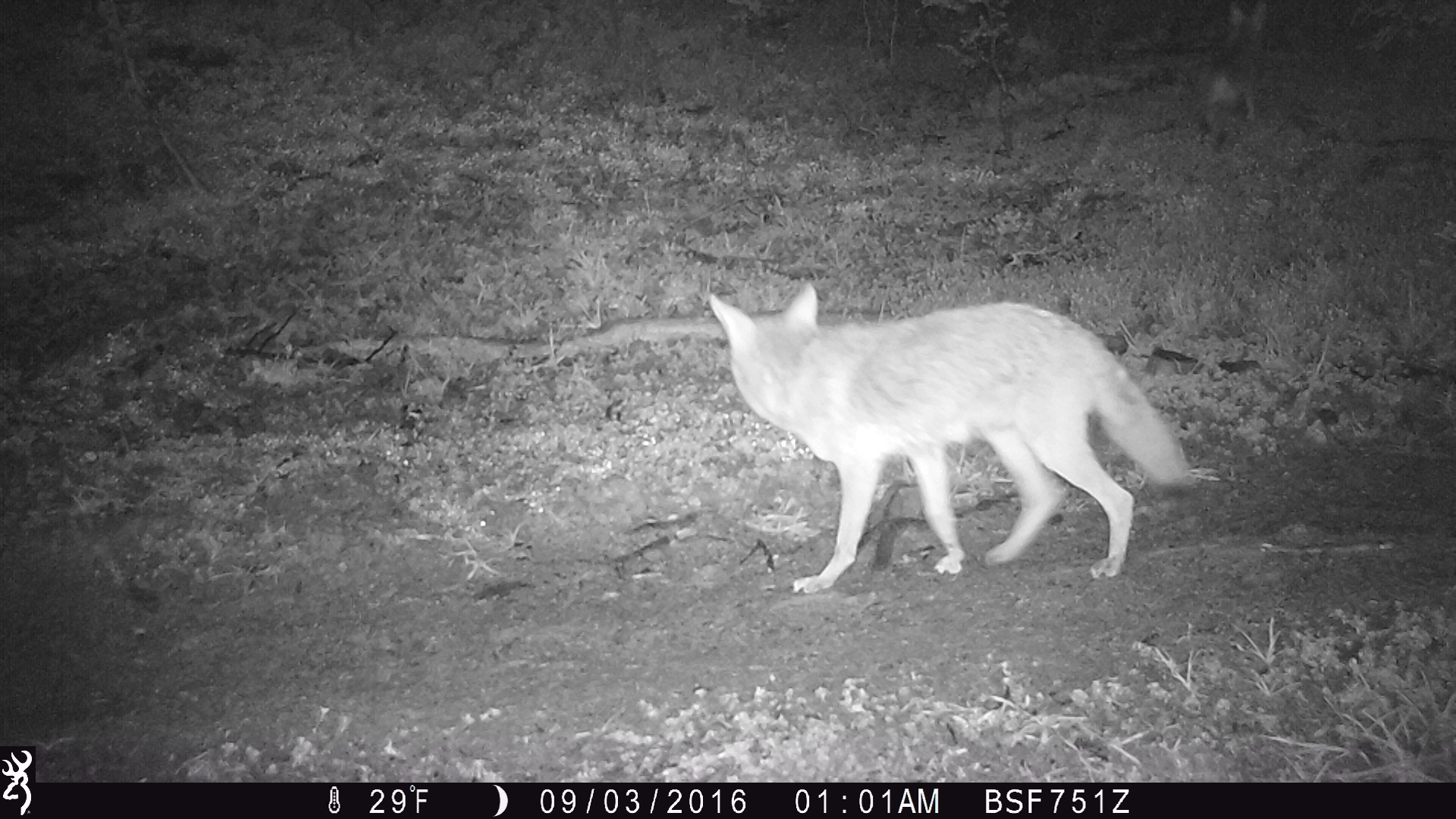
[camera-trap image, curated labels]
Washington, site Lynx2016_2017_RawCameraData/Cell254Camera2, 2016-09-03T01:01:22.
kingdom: Animalia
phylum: Chordata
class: Mammalia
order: Carnivora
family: Canidae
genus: Canis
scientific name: Canis latrans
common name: coyote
Canis latrans (coyote). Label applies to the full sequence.